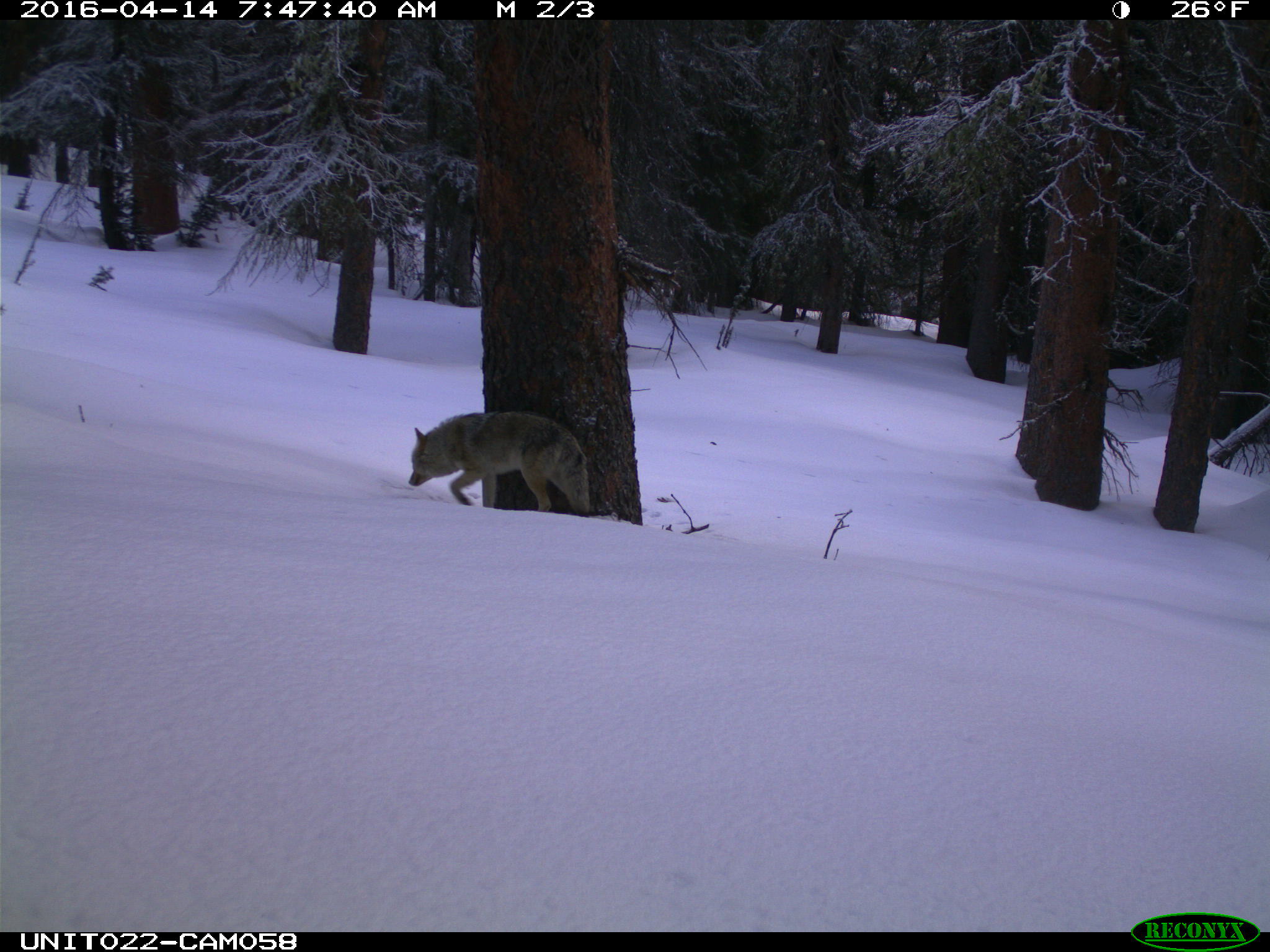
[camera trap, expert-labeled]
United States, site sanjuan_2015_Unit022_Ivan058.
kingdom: Animalia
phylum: Chordata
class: Mammalia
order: Carnivora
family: Canidae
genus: Canis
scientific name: Canis latrans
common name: coyote